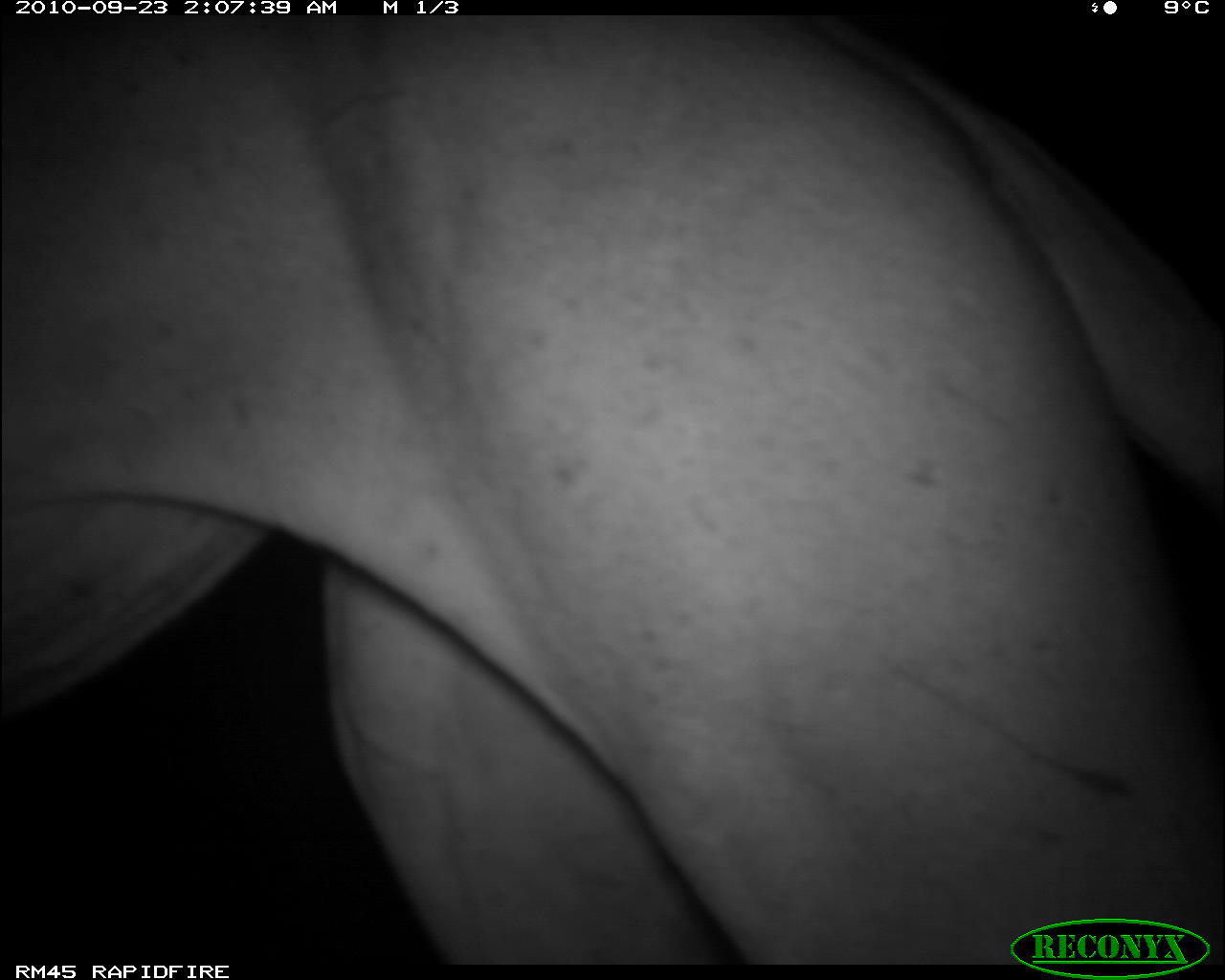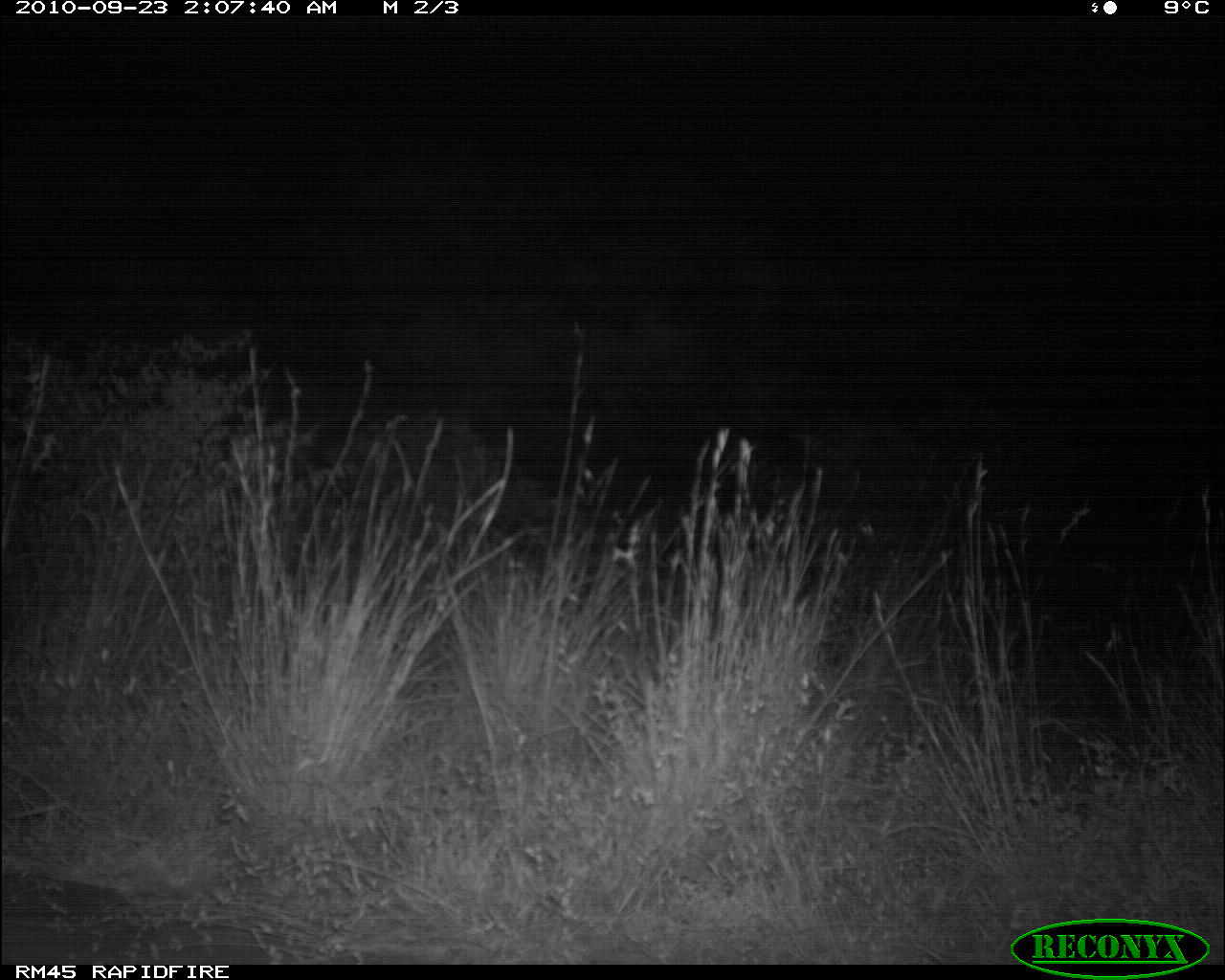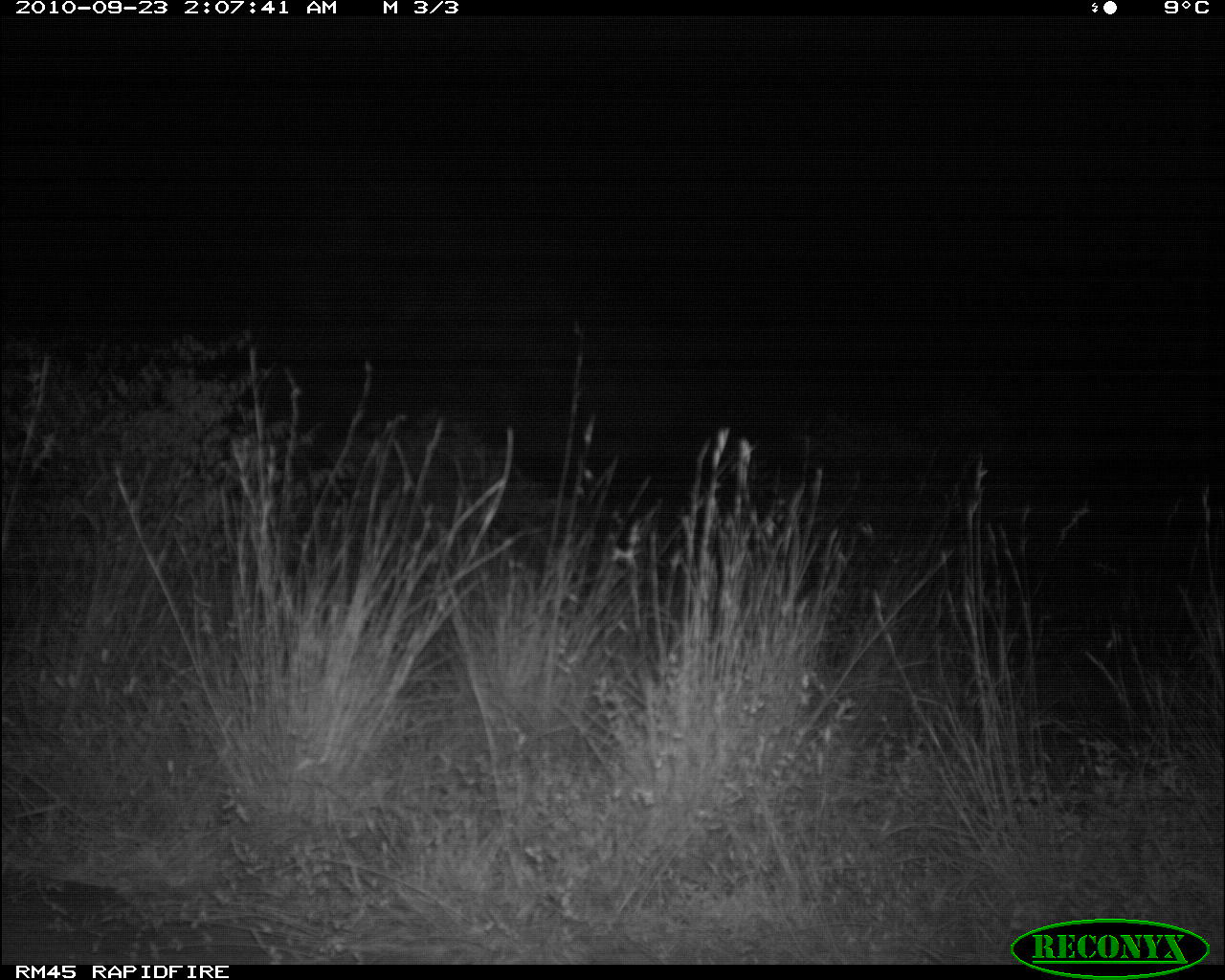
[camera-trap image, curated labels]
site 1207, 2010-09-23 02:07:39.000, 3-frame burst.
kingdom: Animalia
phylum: Chordata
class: Mammalia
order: Carnivora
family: Felidae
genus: Panthera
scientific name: Panthera leo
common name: lion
Panthera leo (lion), count 1.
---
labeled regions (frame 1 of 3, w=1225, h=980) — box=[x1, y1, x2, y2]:
panthera leo: box=[1, 3, 1225, 980]